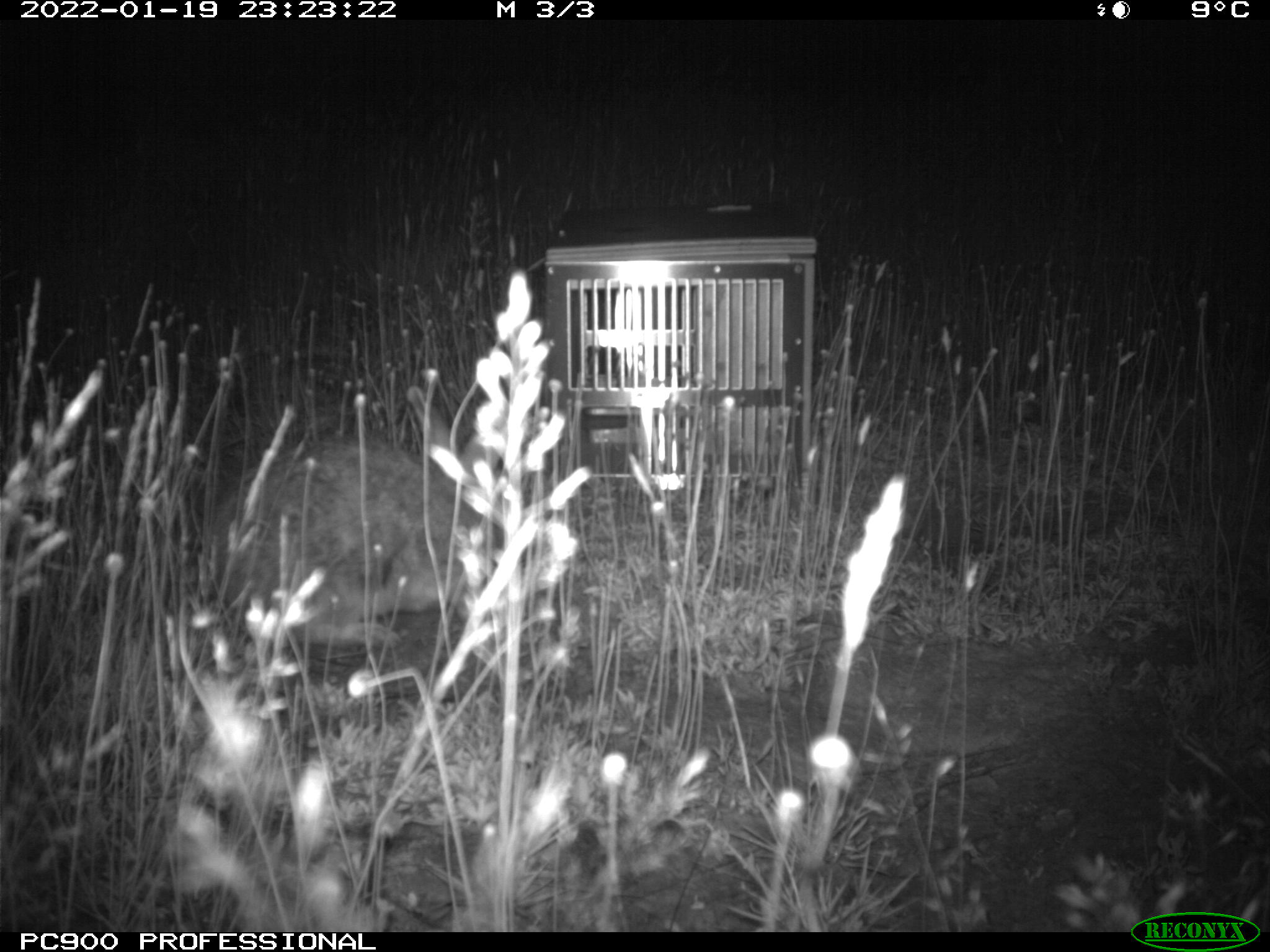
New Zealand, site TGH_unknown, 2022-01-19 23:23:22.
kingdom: Animalia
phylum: Chordata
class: Mammalia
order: Lagomorpha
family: Leporidae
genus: Oryctolagus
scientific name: Oryctolagus cuniculus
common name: european rabbit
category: rabbit